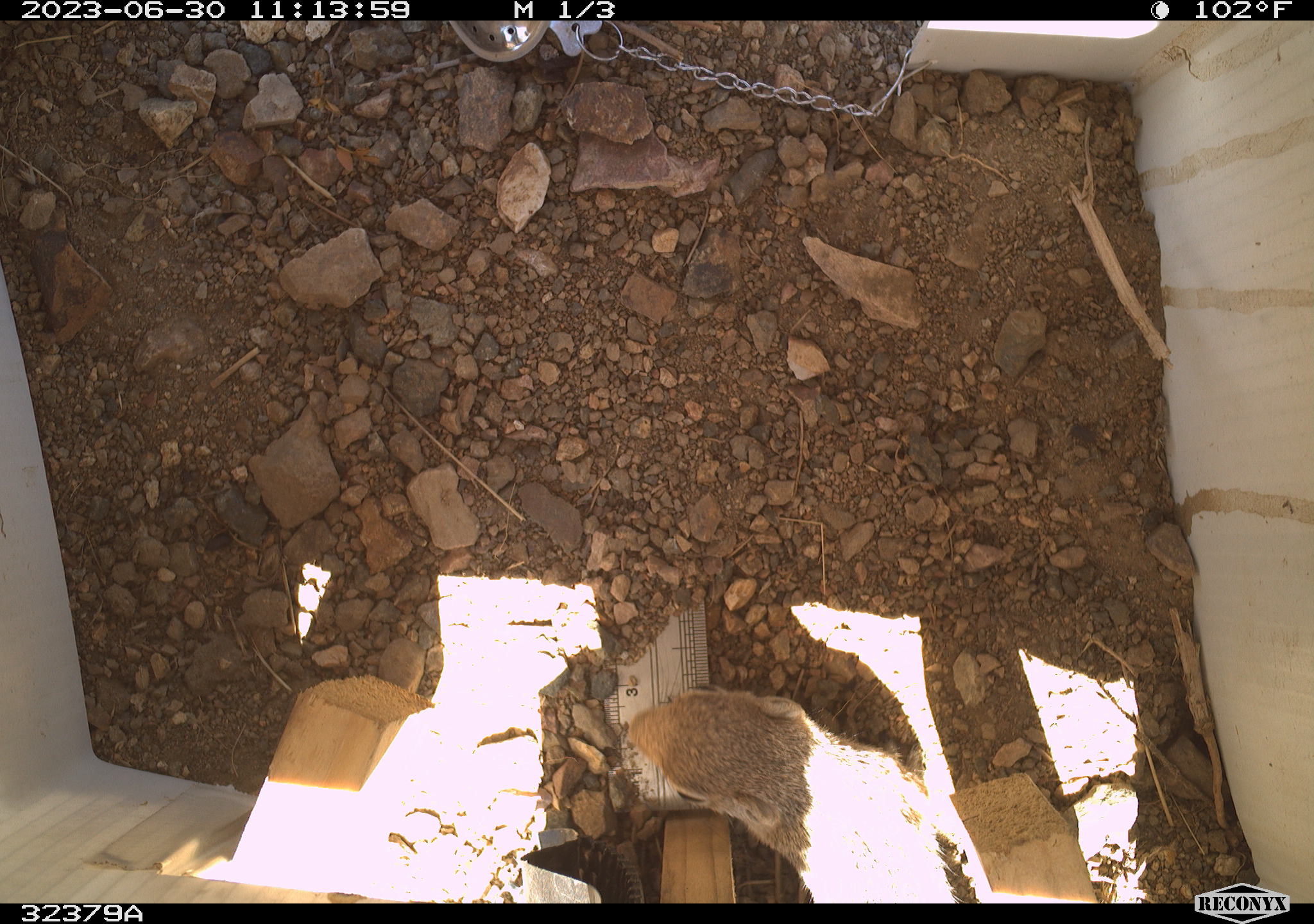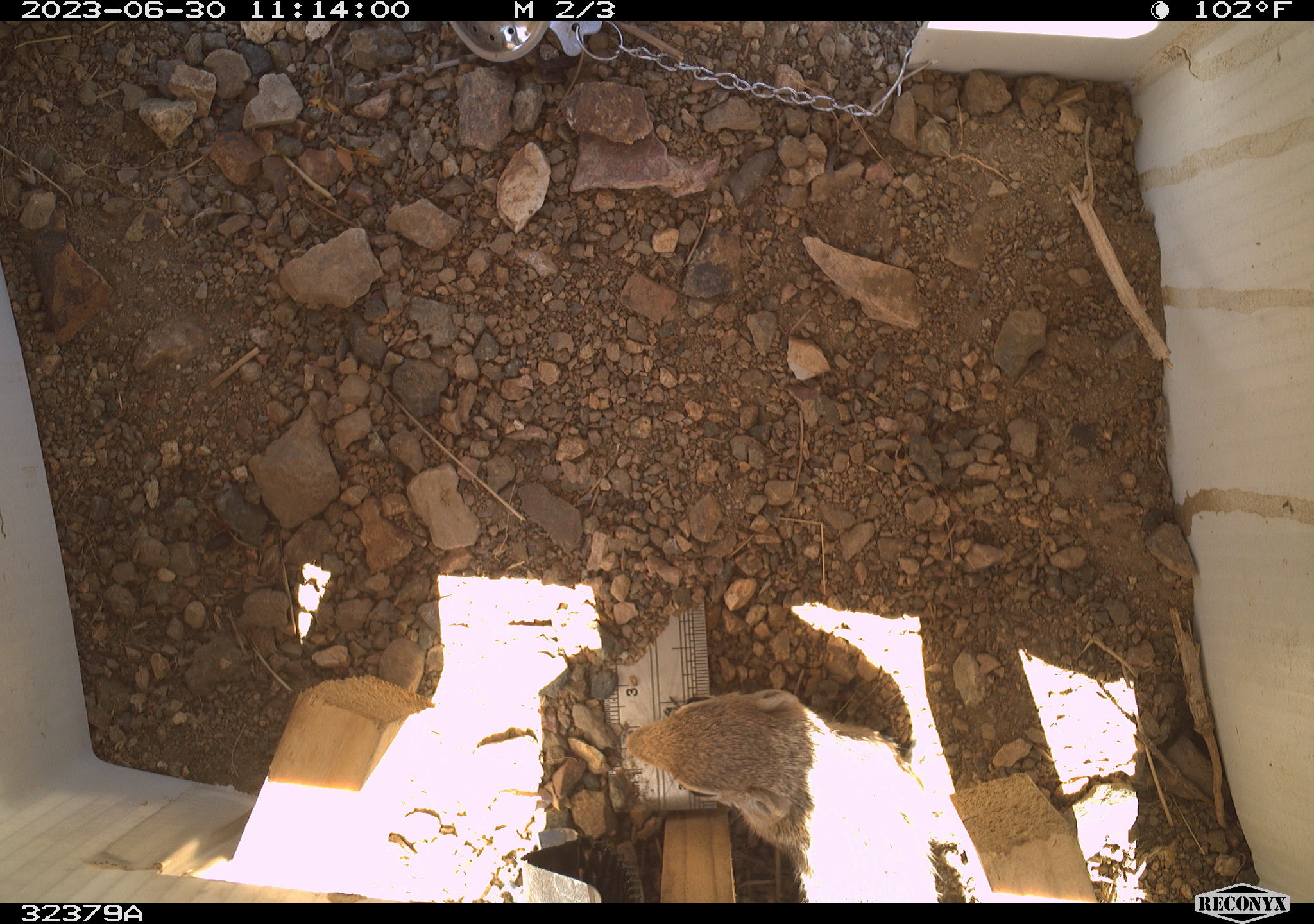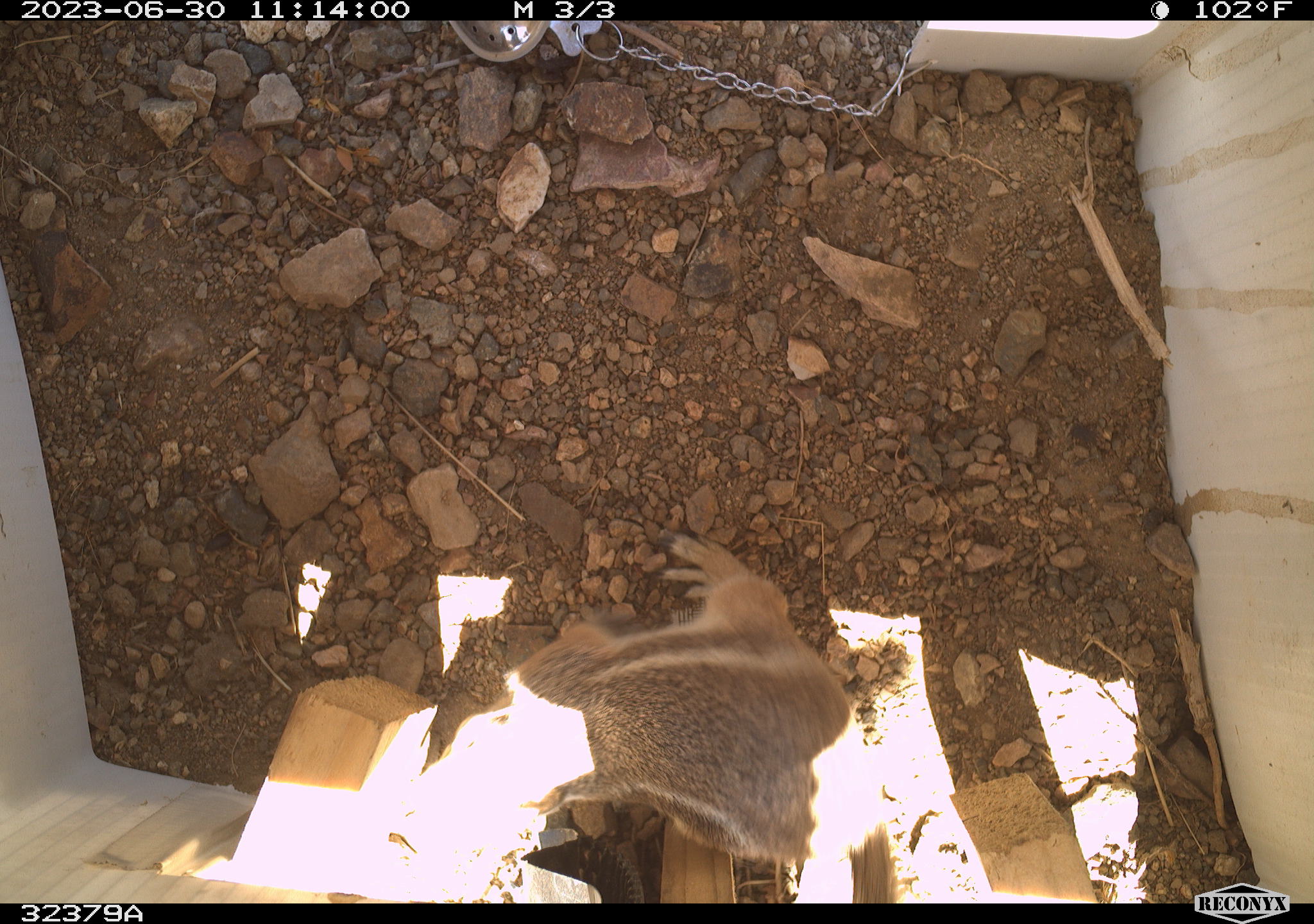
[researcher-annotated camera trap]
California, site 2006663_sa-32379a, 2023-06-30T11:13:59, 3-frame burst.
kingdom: Animalia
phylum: Chordata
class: Mammalia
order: Rodentia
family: Sciuridae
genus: Ammospermophilus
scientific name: Ammospermophilus leucurus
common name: white-tailed antelope squirrel